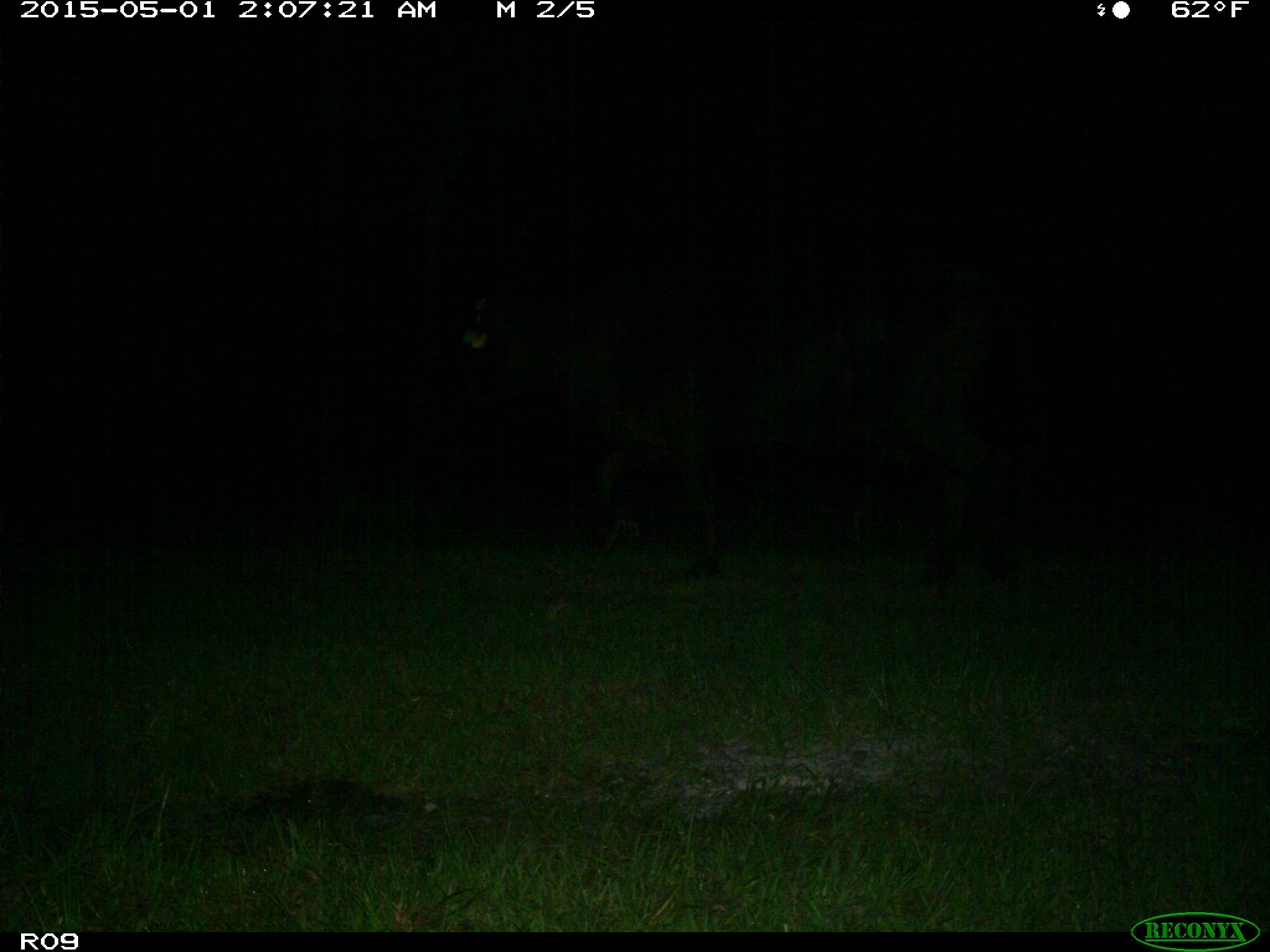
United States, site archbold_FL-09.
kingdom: Animalia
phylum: Chordata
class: Mammalia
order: Artiodactyla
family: Bovidae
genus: Bos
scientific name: Bos taurus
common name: domestic cow